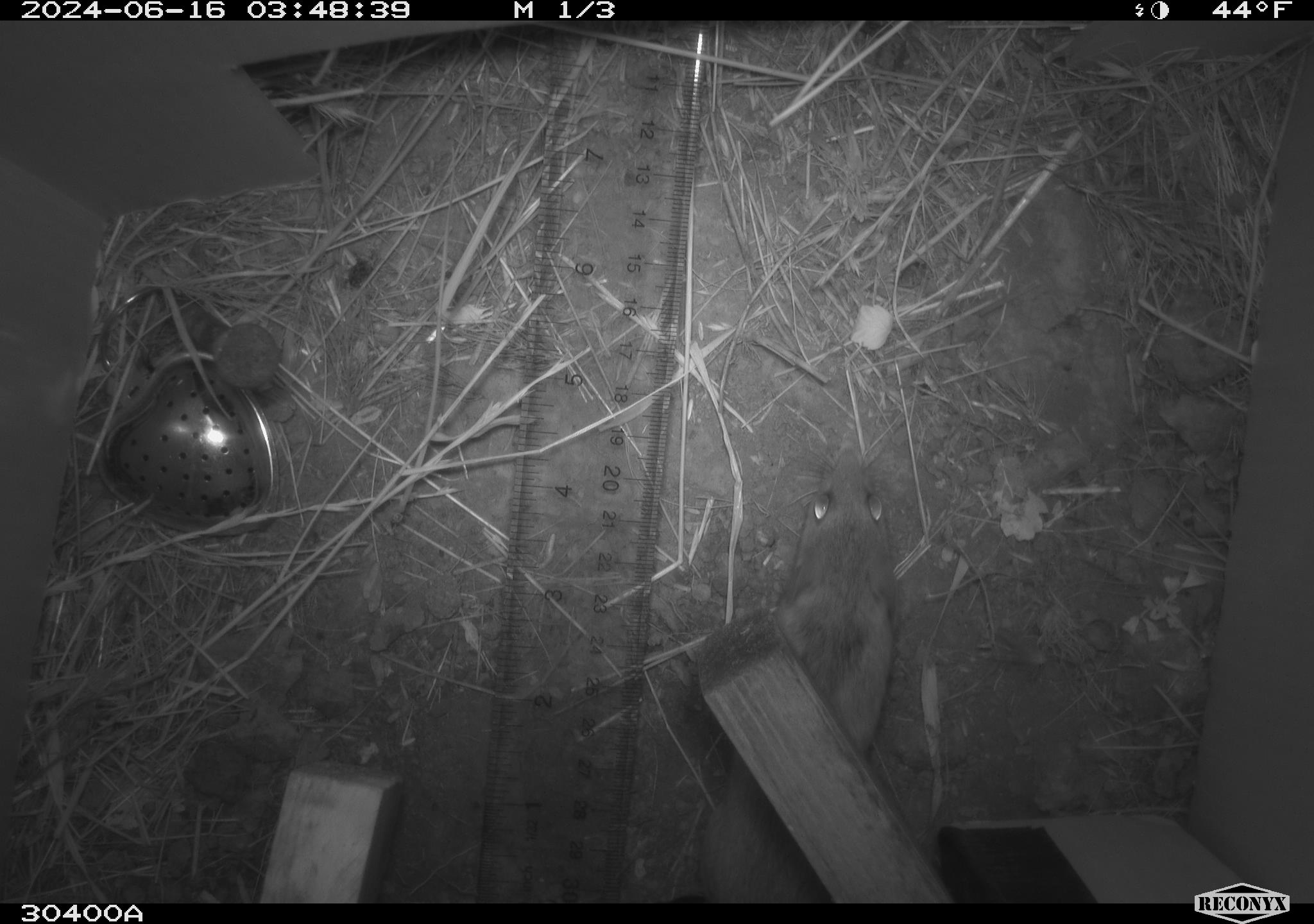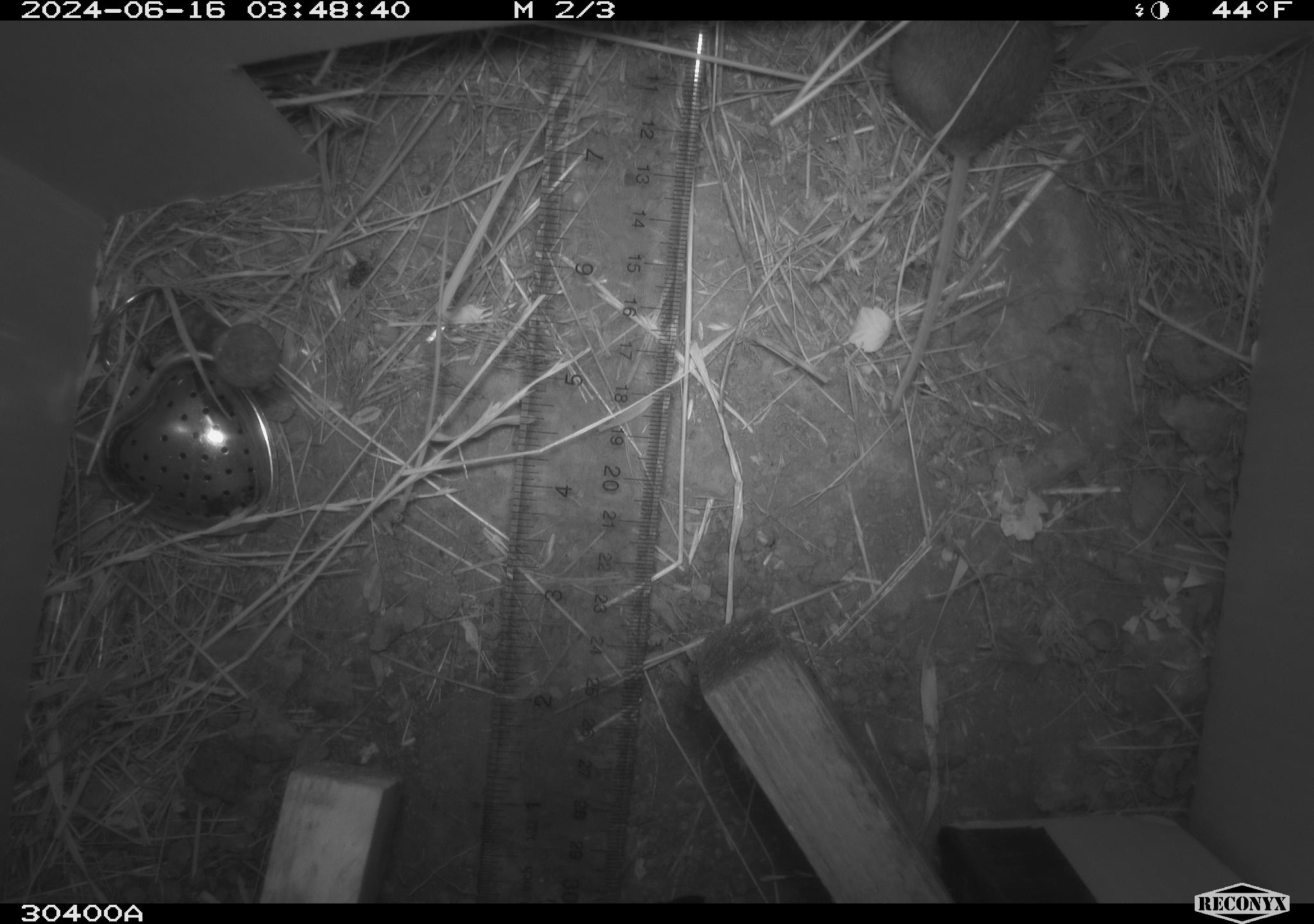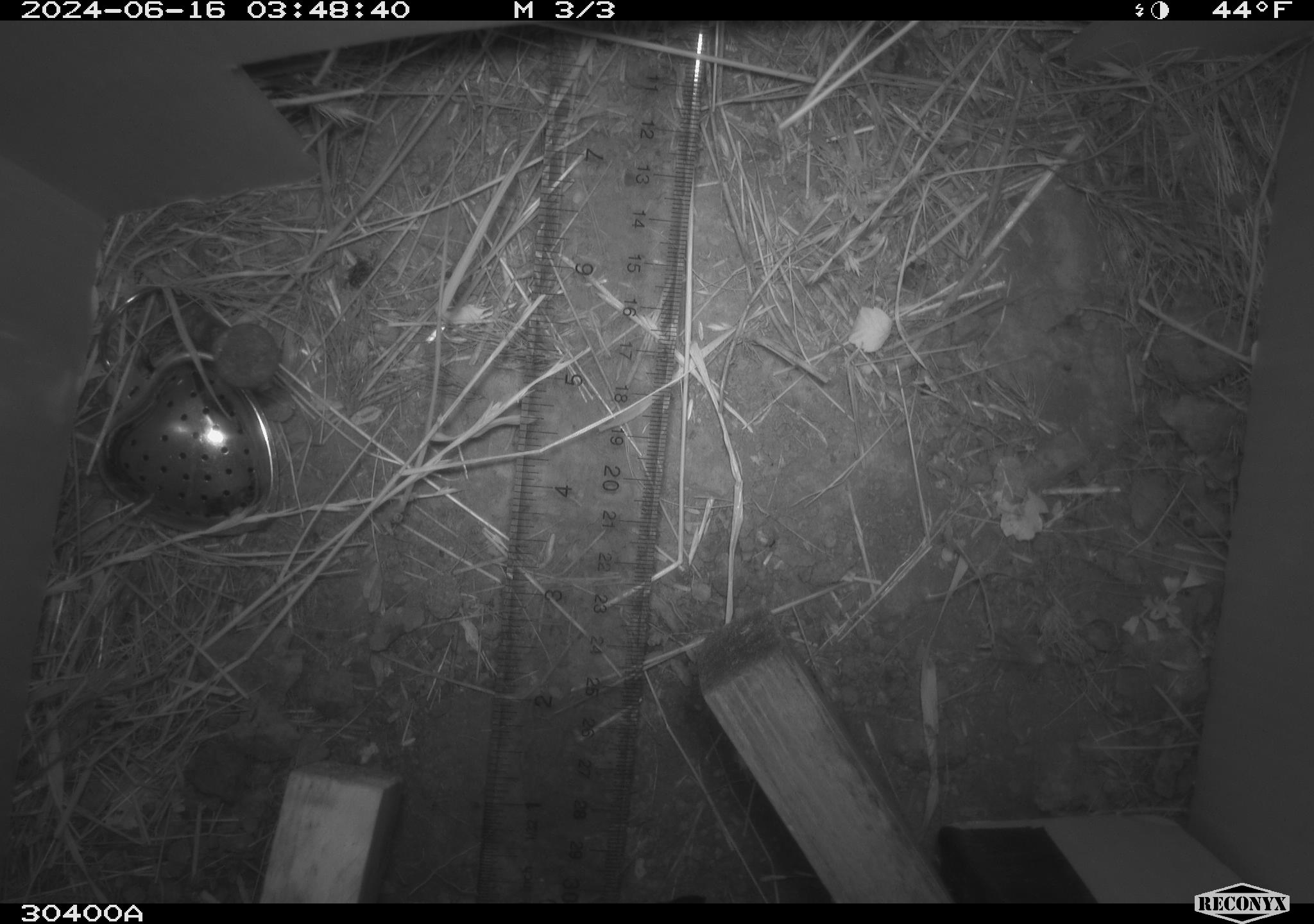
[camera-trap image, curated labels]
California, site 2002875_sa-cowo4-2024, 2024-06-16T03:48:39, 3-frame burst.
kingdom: Animalia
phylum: Chordata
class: Mammalia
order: Rodentia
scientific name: Rodentia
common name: rodent